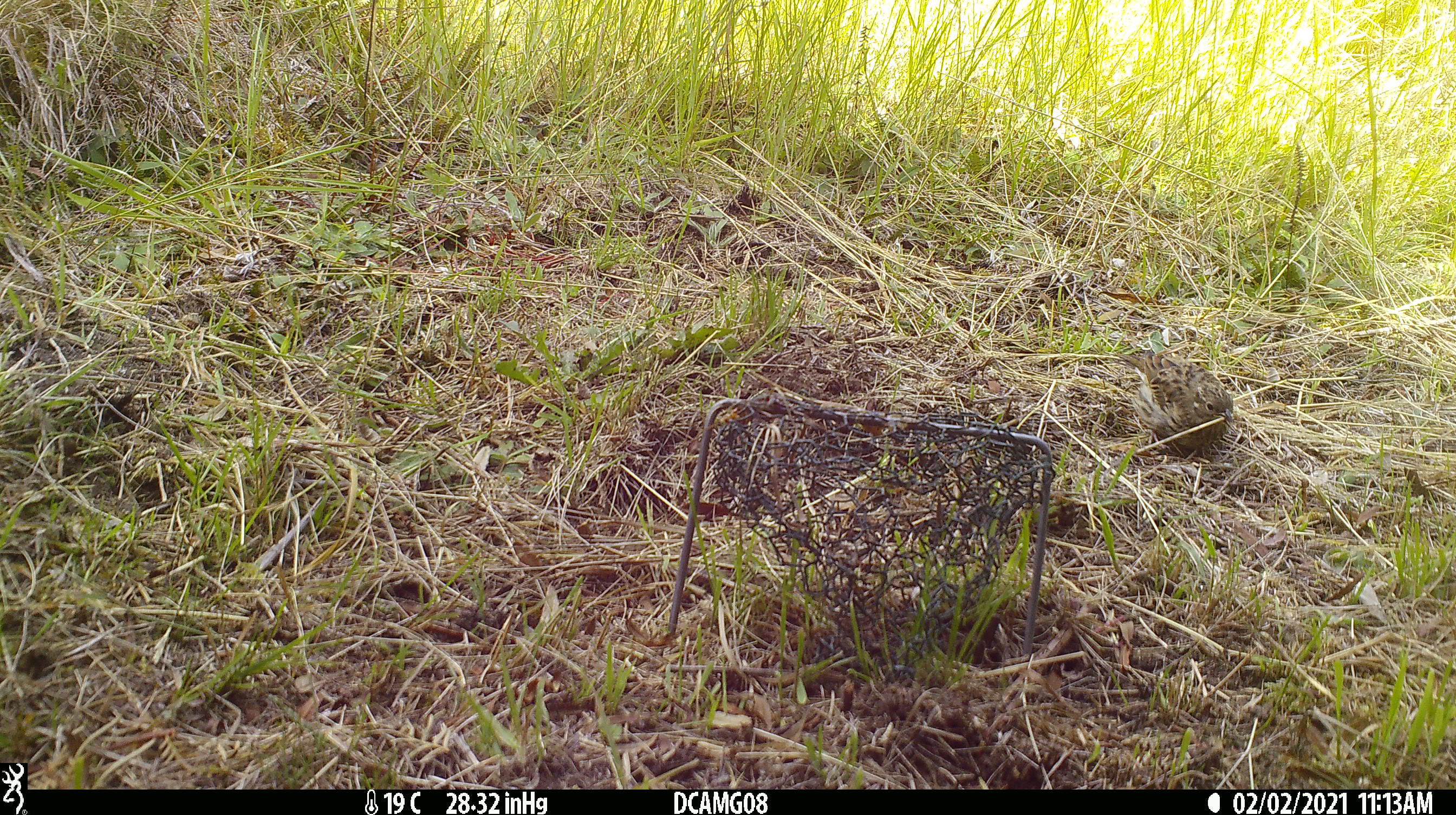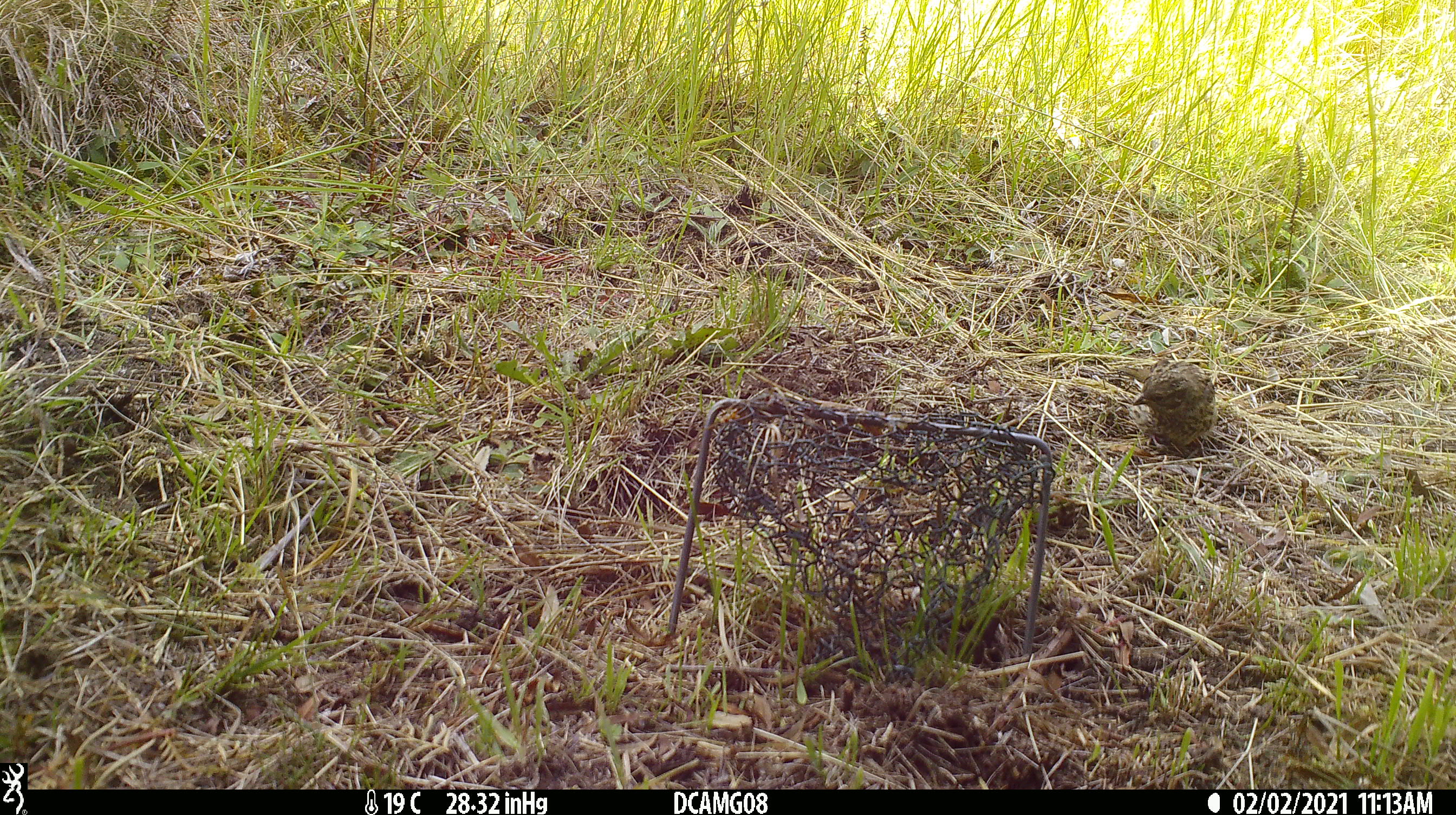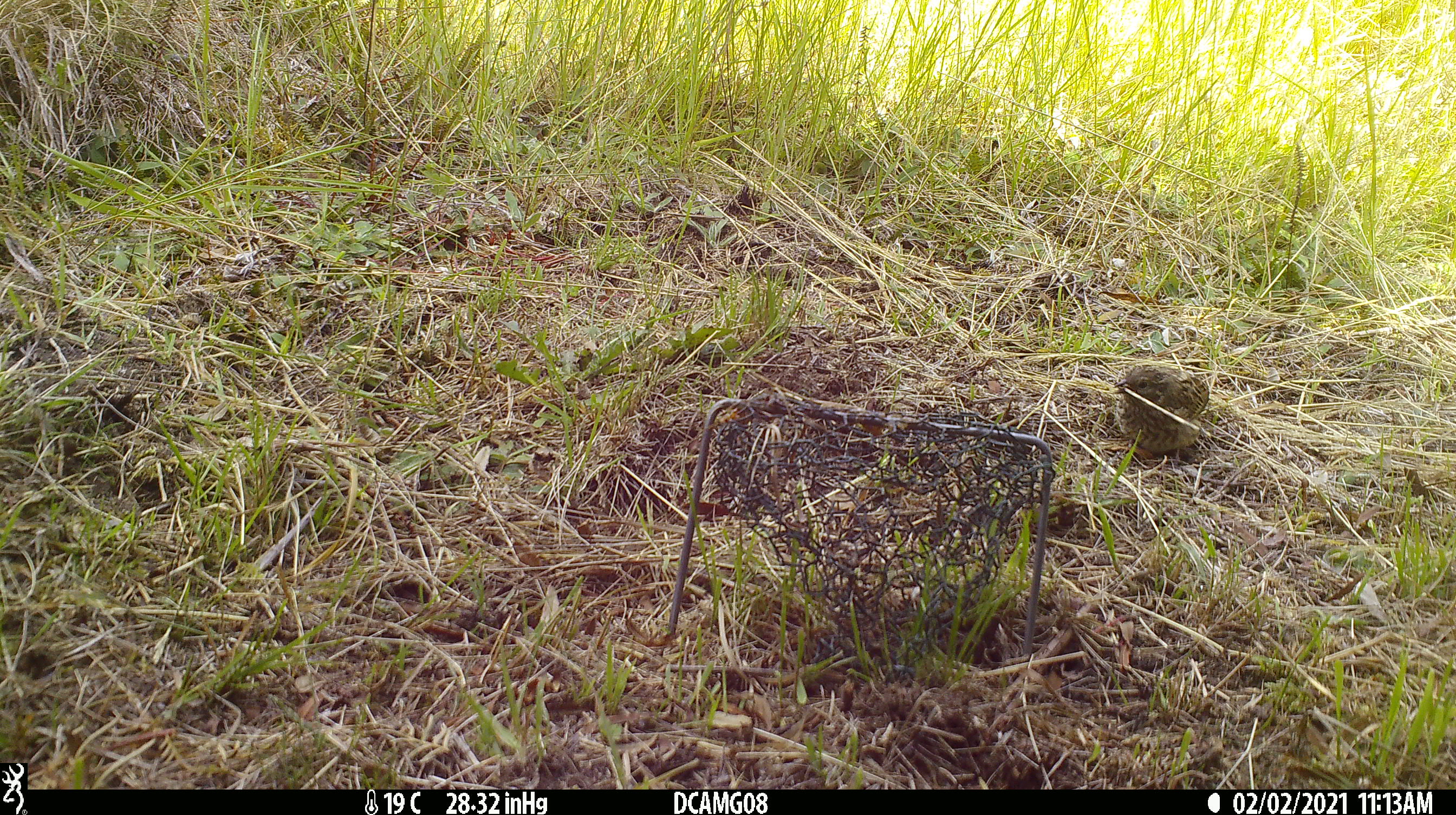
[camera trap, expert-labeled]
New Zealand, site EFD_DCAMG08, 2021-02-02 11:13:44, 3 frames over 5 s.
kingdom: Animalia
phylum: Chordata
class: Aves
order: Passeriformes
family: Emberizidae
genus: Emberiza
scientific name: Emberiza citrinella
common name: yellowhammer